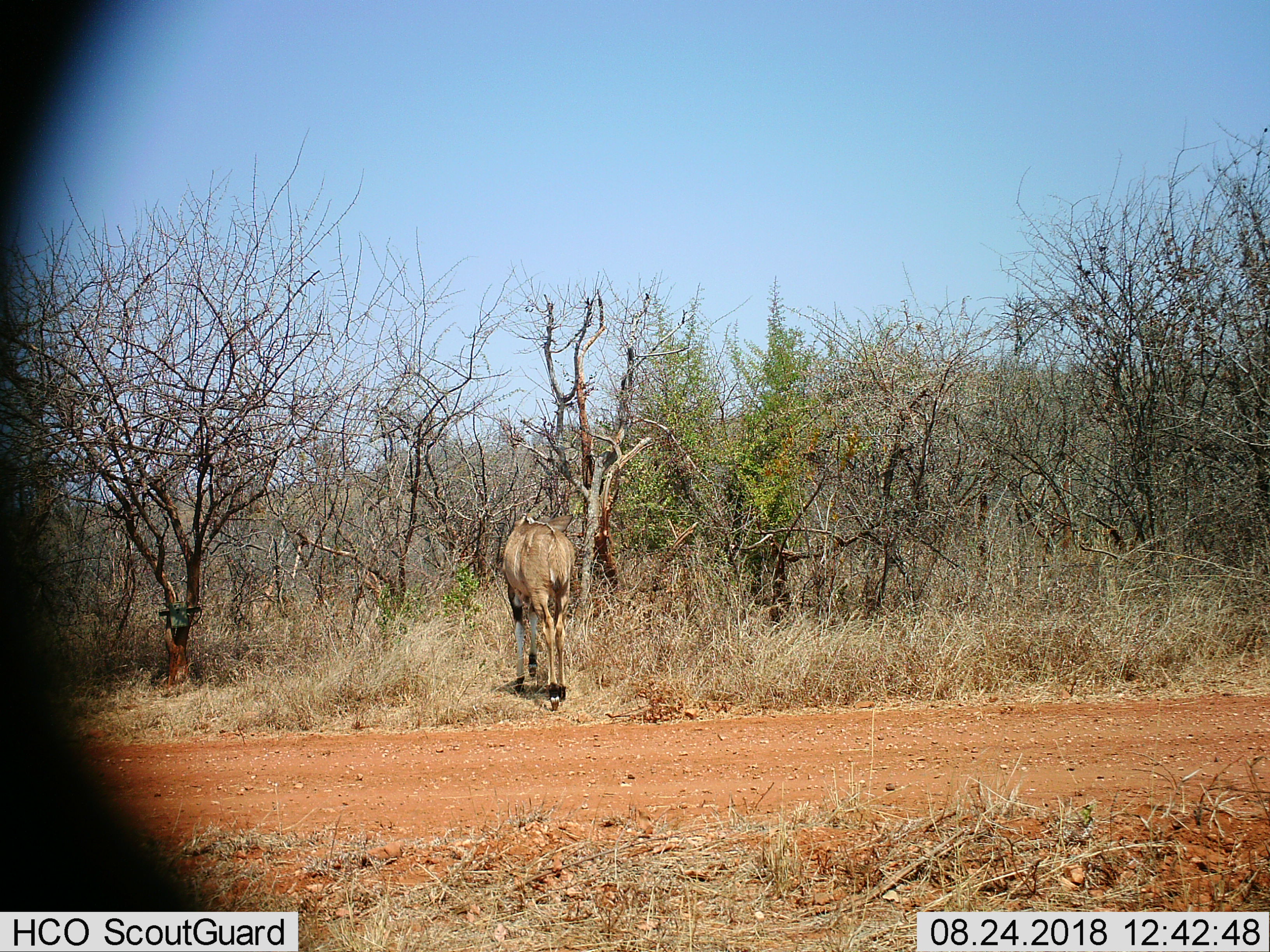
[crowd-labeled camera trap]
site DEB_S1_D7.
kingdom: Animalia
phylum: Chordata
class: Mammalia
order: Artiodactyla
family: Bovidae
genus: Tragelaphus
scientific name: Tragelaphus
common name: kudu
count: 1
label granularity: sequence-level